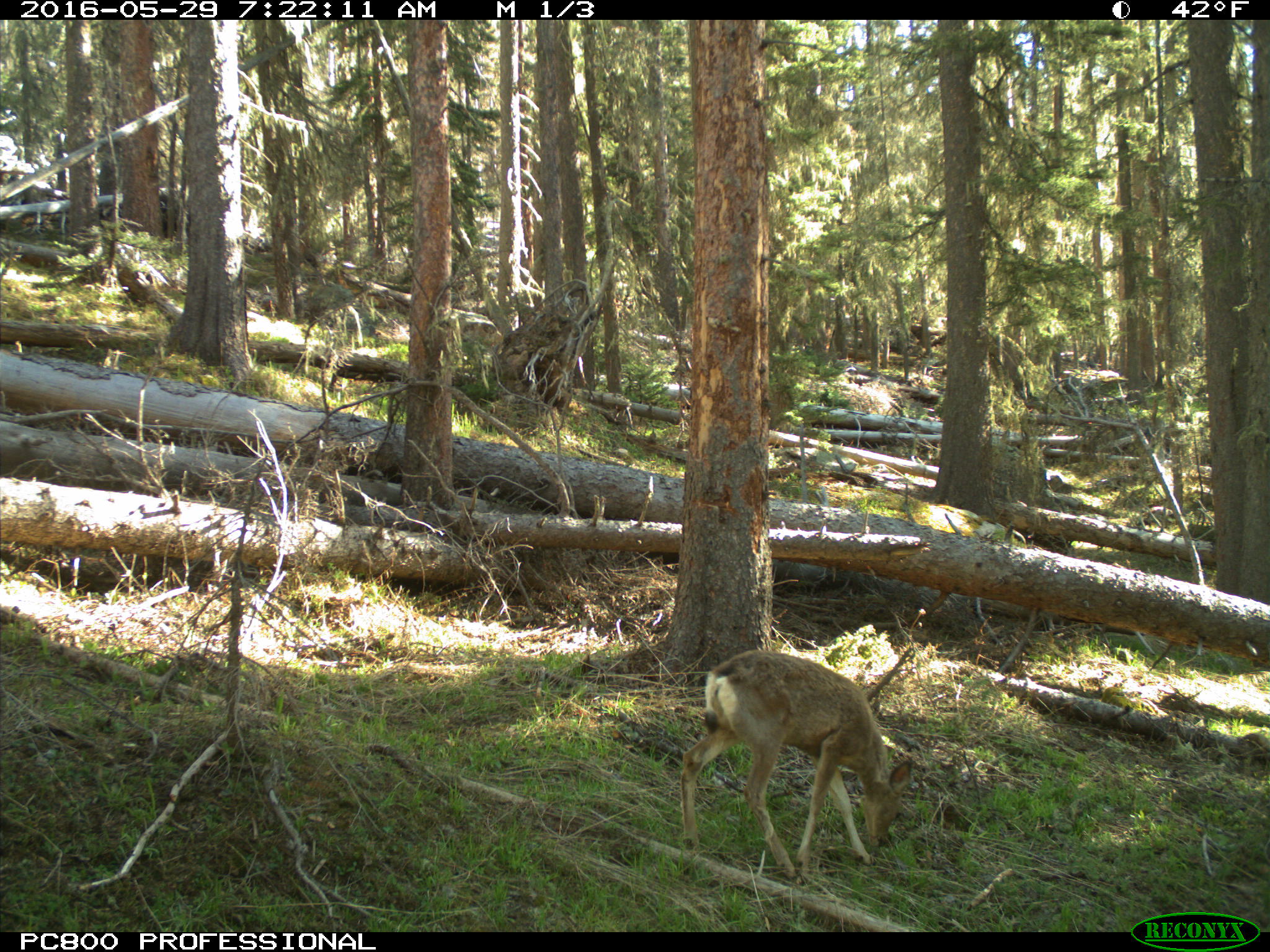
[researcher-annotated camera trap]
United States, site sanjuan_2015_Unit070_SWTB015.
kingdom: Animalia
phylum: Chordata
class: Mammalia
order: Artiodactyla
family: Cervidae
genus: Odocoileus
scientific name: Odocoileus hemionus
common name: mule deer